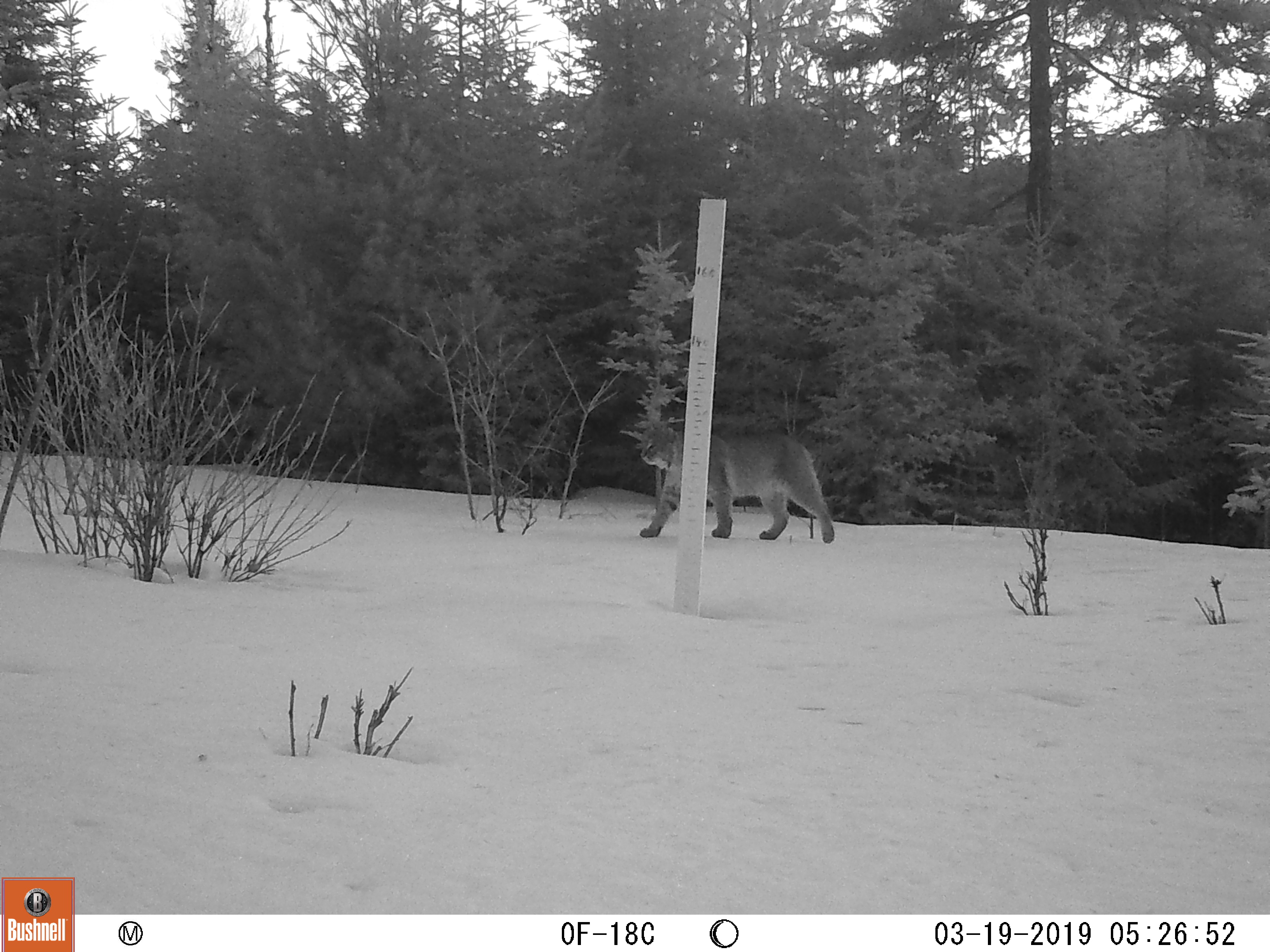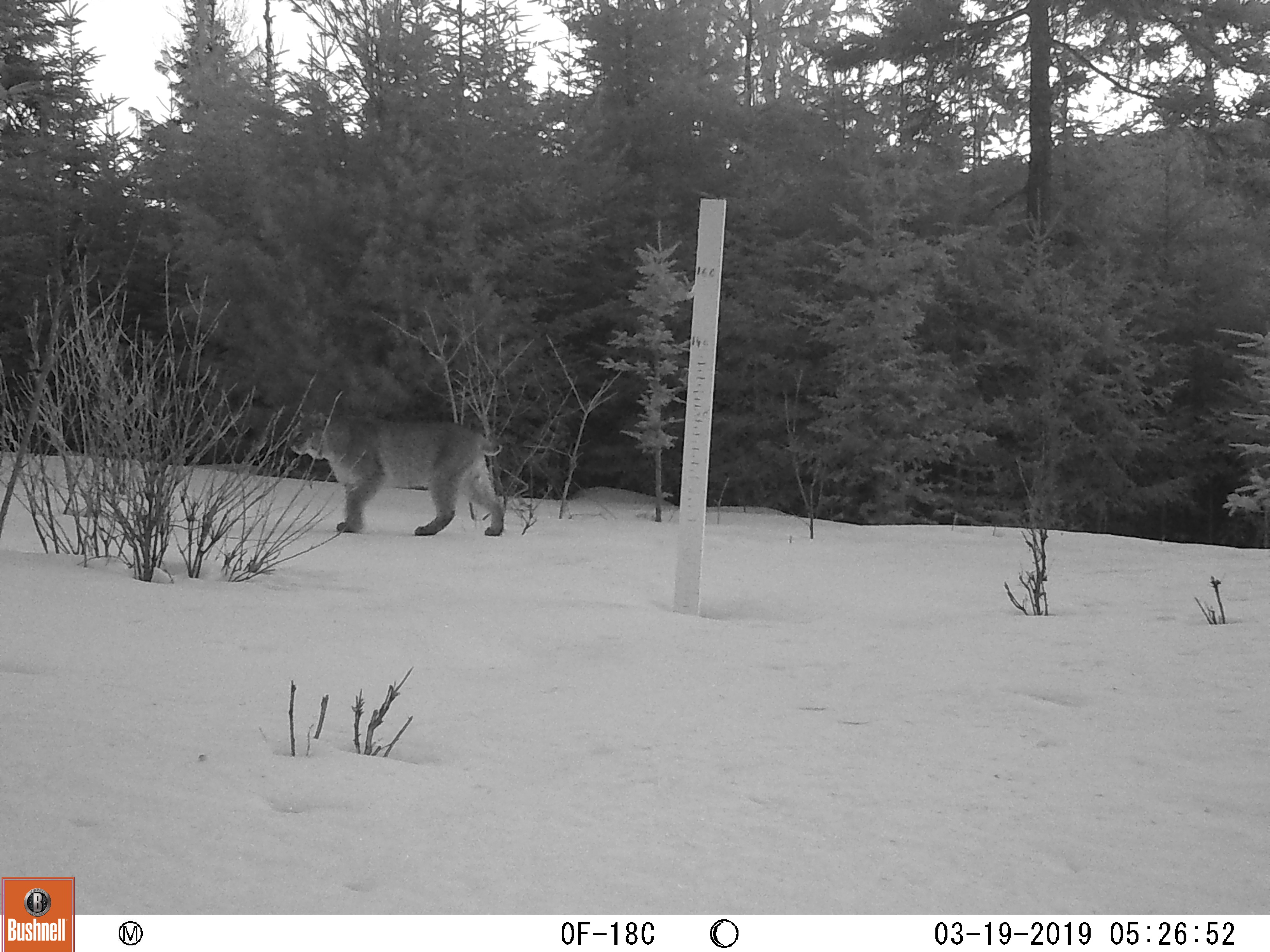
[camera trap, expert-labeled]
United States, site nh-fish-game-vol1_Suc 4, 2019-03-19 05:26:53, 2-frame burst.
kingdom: Animalia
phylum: Chordata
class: Mammalia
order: Carnivora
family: Felidae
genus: Lynx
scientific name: Lynx rufus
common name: bobcat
Bobcat (Lynx rufus).